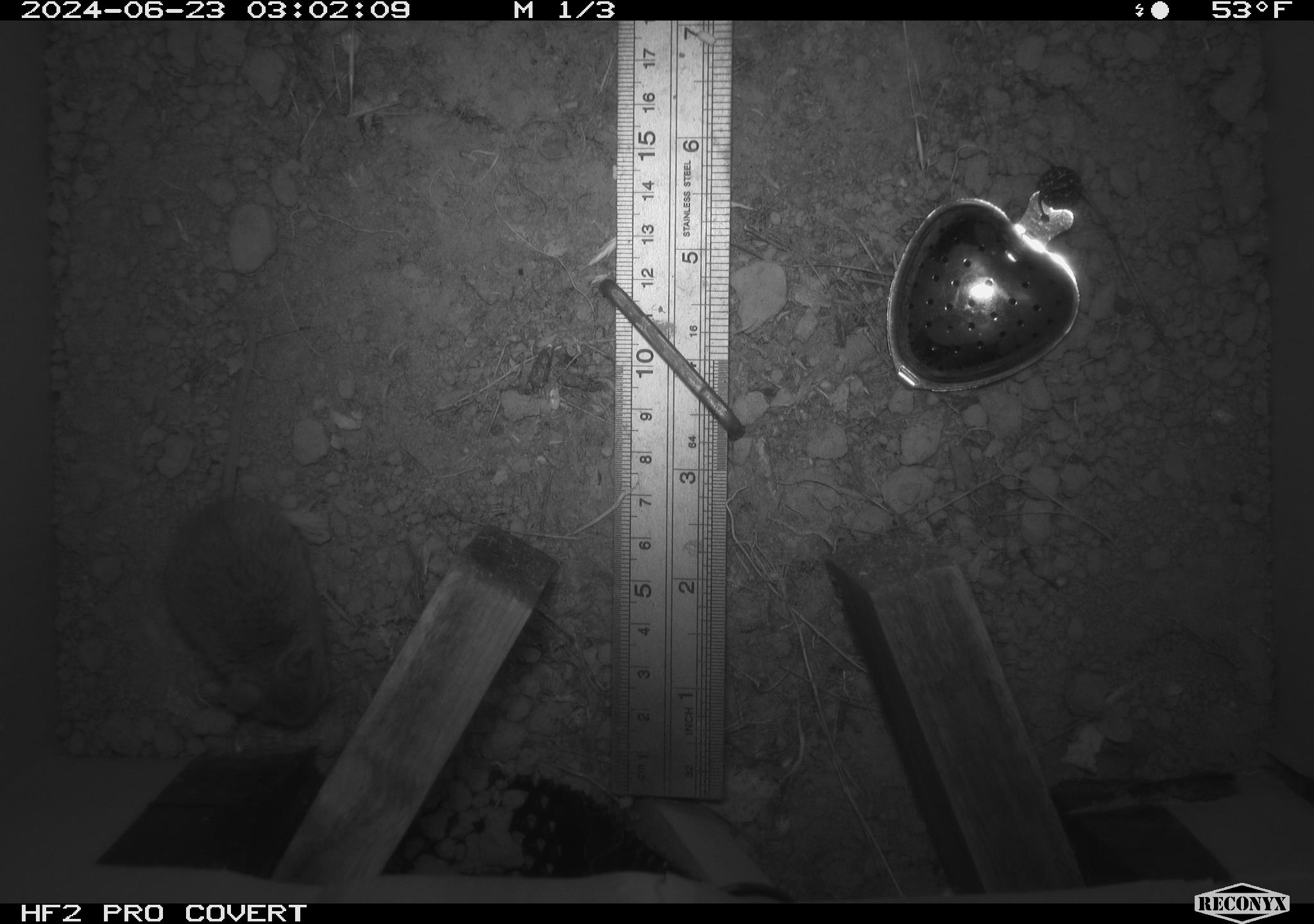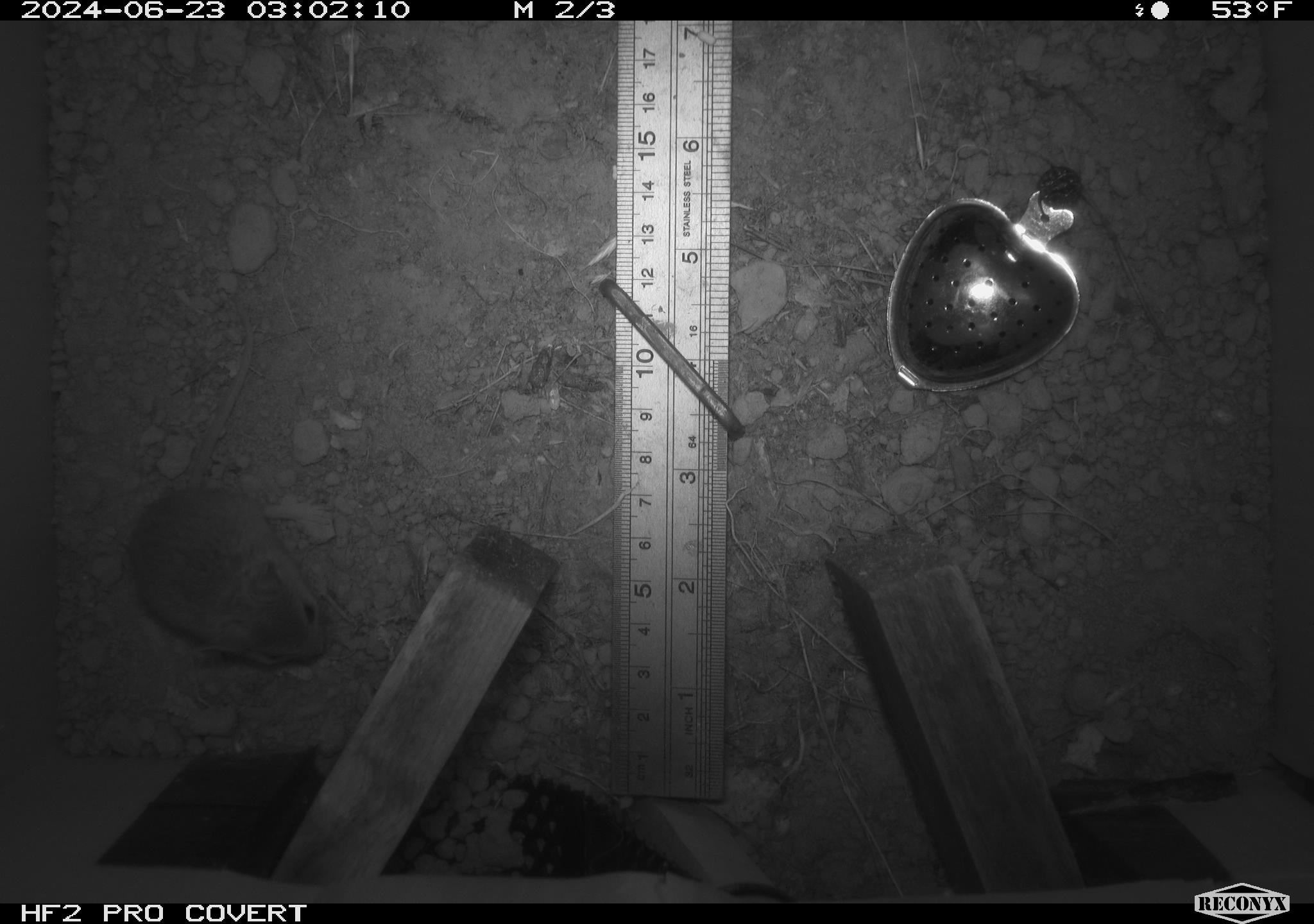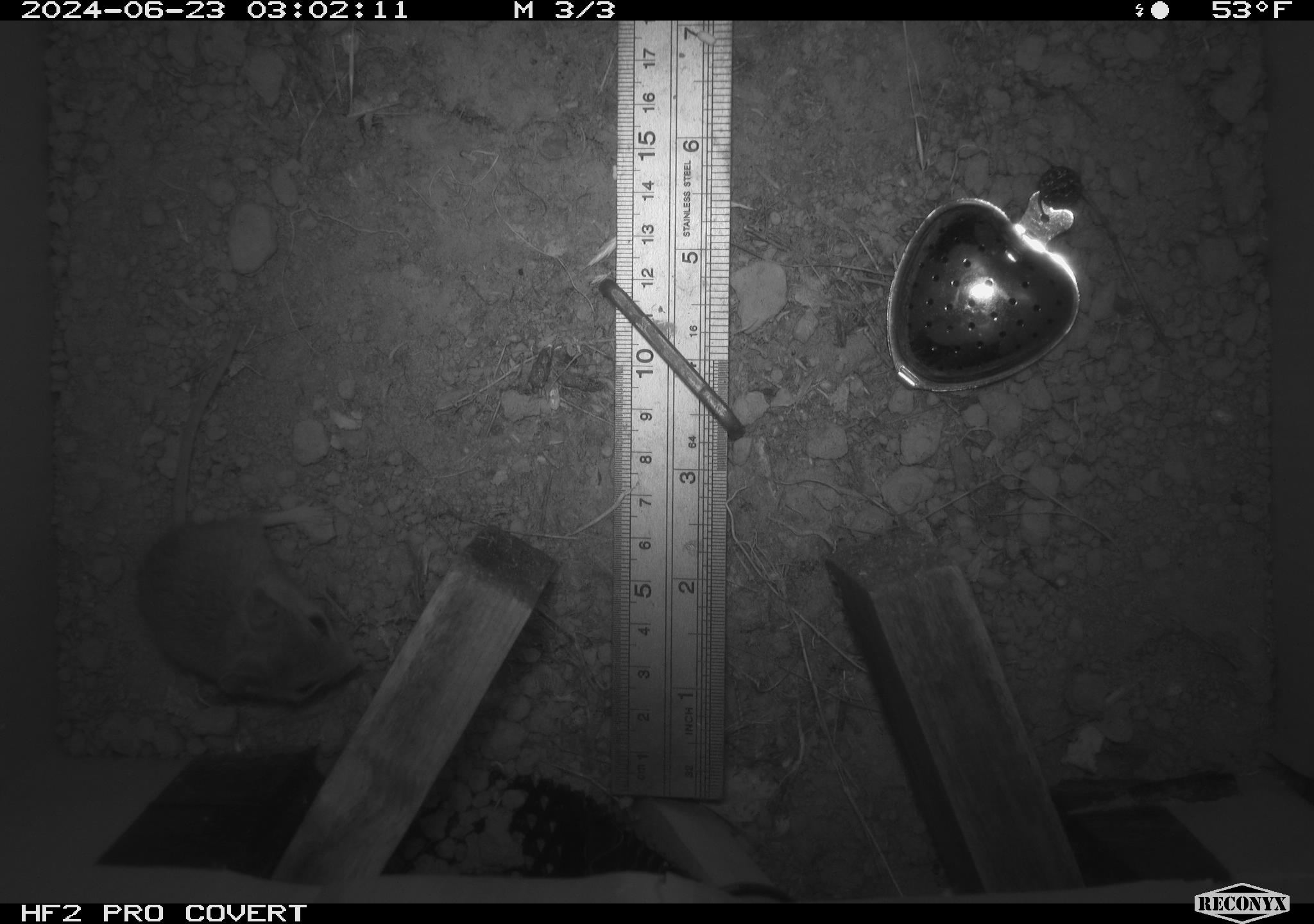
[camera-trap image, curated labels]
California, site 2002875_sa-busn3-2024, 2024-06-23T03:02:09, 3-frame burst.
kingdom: Animalia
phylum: Chordata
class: Mammalia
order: Rodentia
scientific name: Rodentia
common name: mouse species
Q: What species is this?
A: Mouse species (Rodentia).